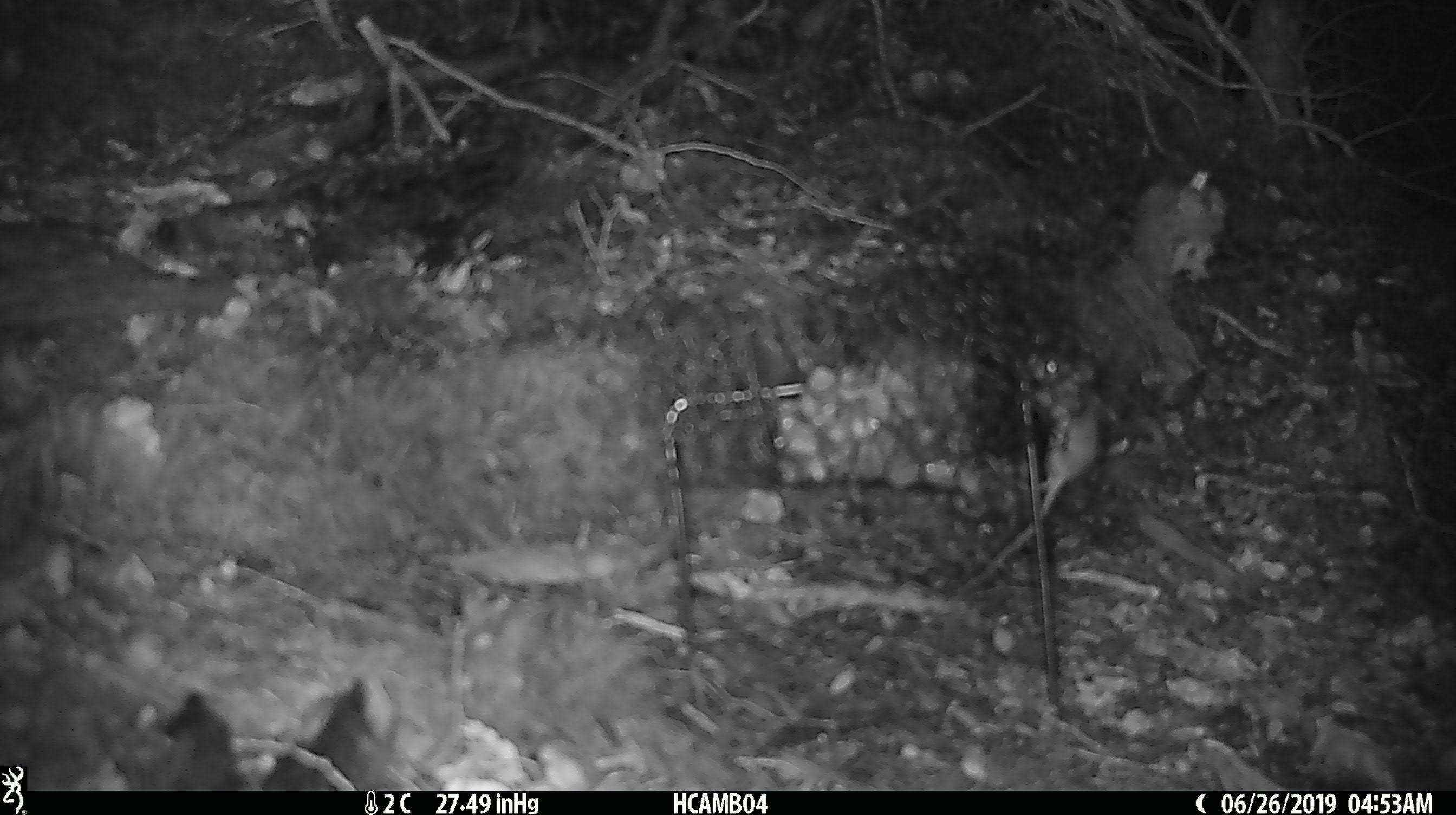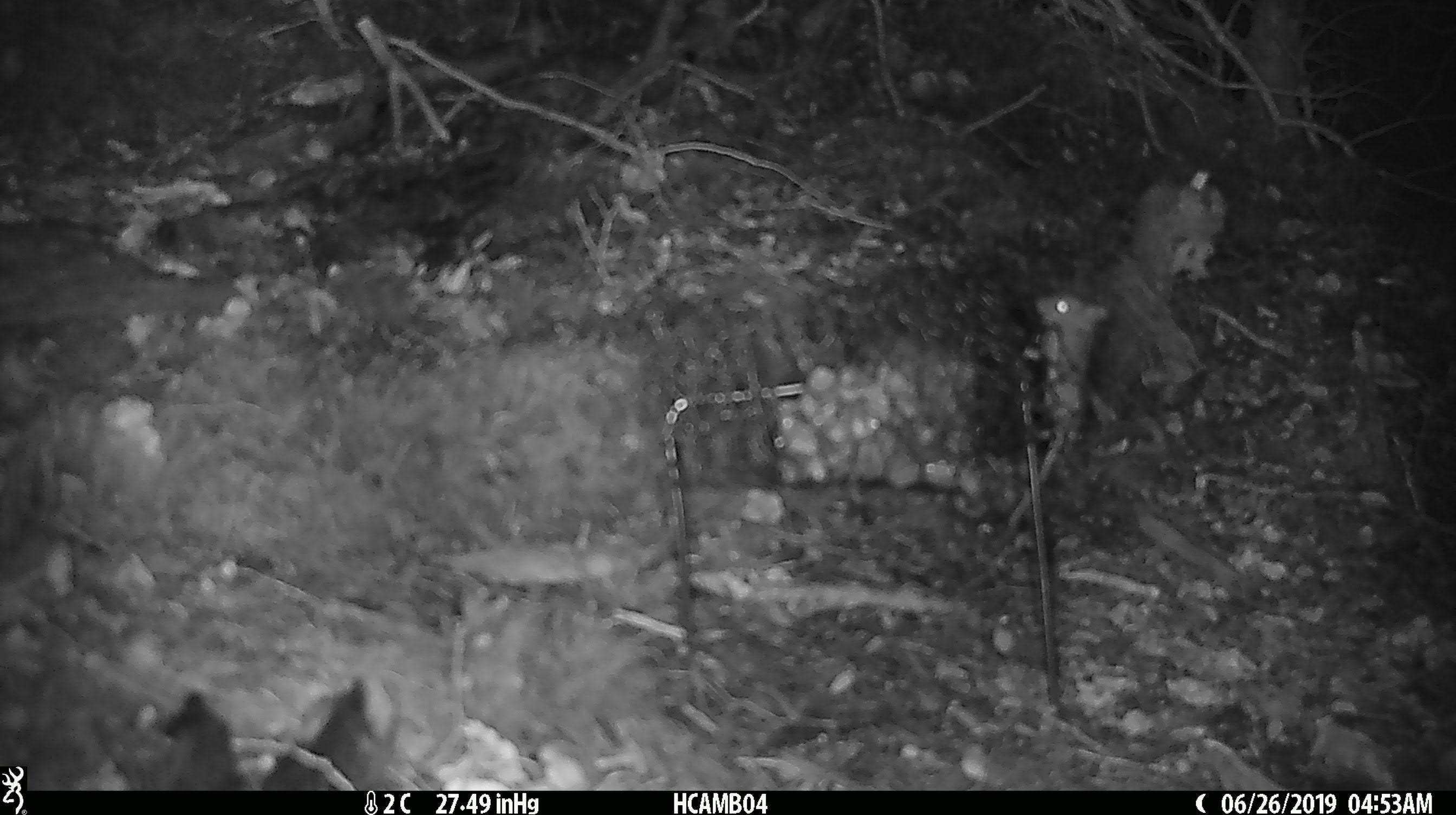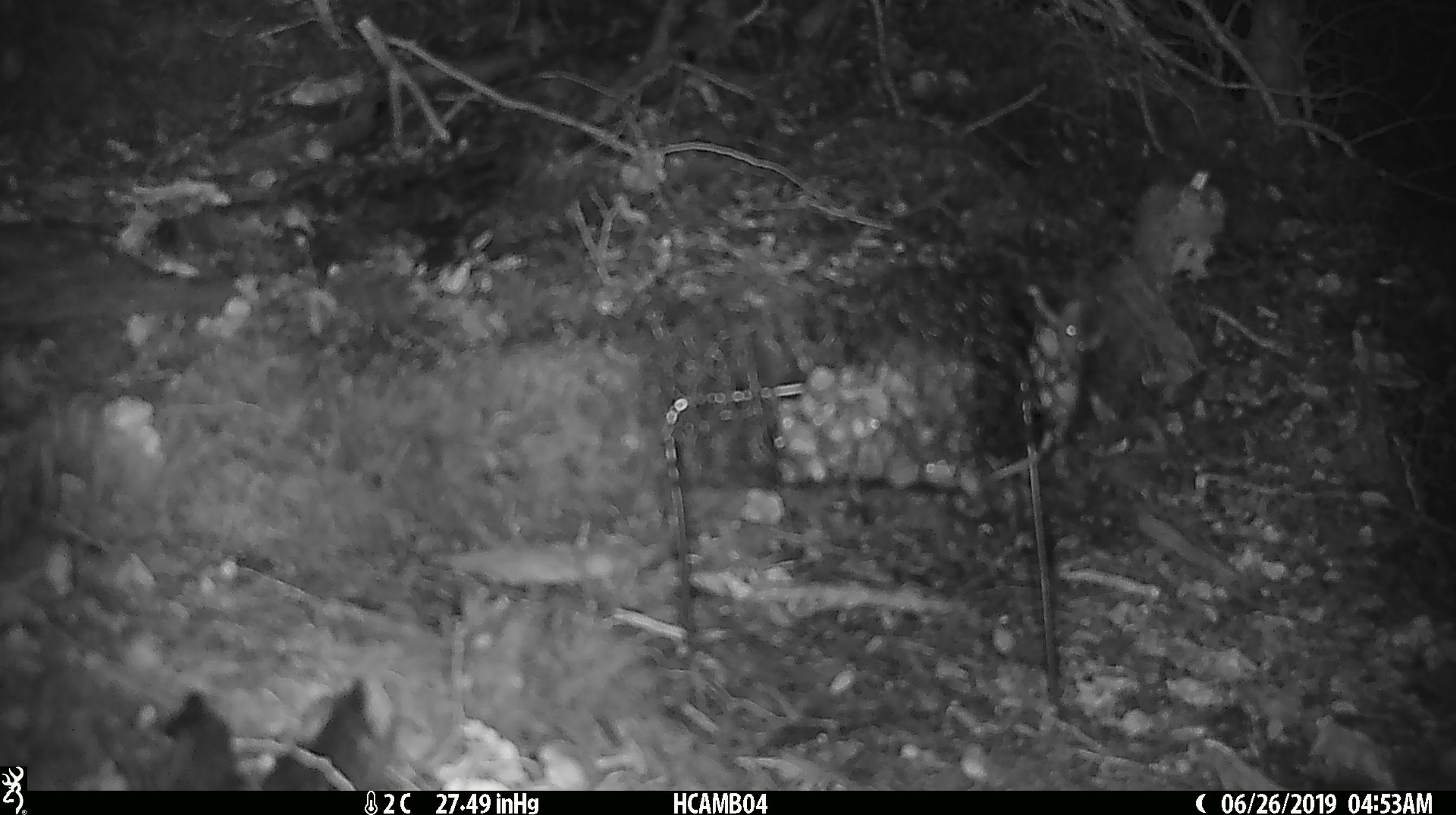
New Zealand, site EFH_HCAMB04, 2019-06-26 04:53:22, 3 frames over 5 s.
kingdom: Animalia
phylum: Chordata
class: Mammalia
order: Rodentia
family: Muridae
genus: Mus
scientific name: Mus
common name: mouse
Mouse (Mus).